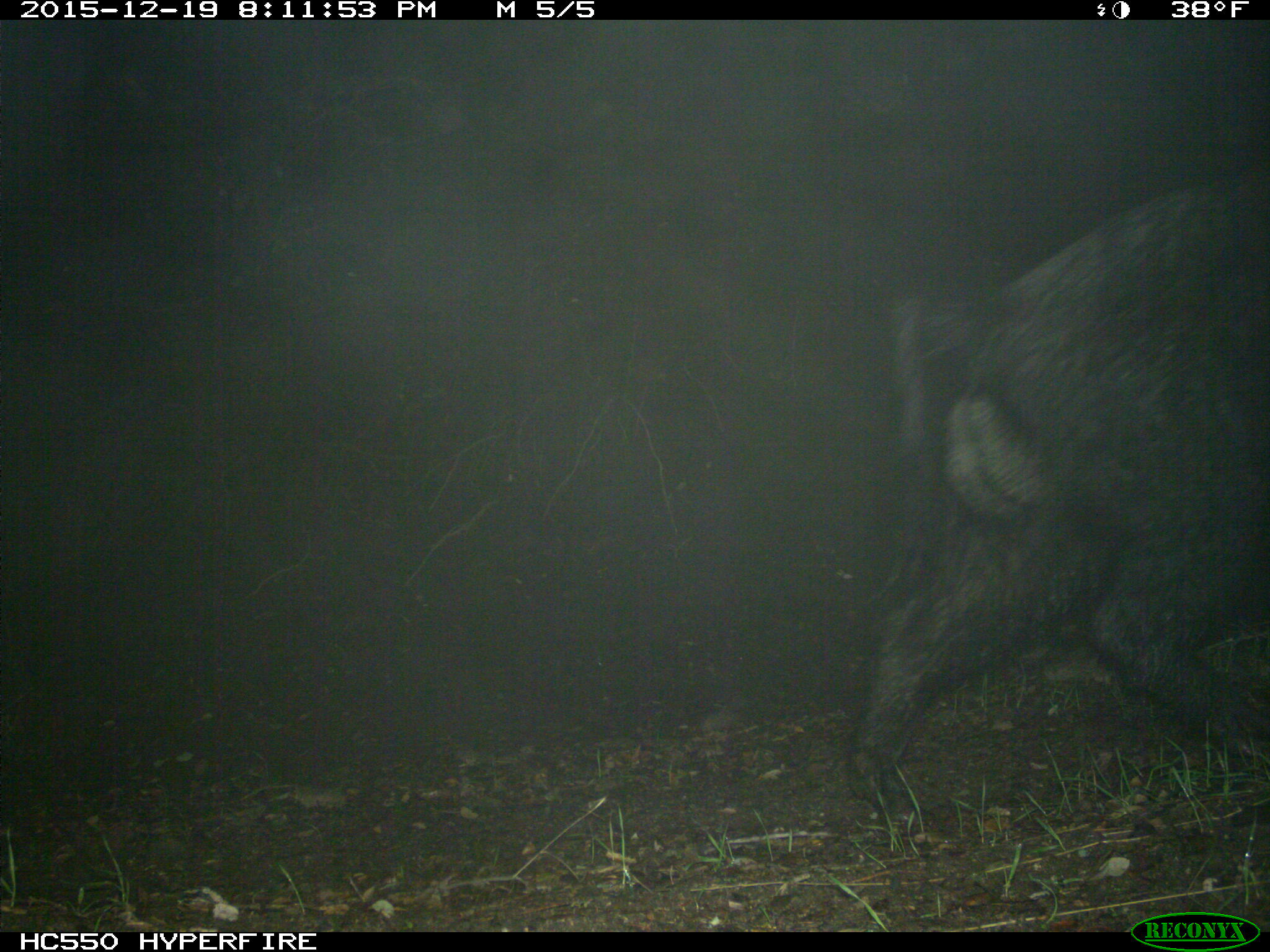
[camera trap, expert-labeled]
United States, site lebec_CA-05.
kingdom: Animalia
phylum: Chordata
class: Mammalia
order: Artiodactyla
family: Suidae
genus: Sus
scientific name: Sus scrofa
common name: wild boar